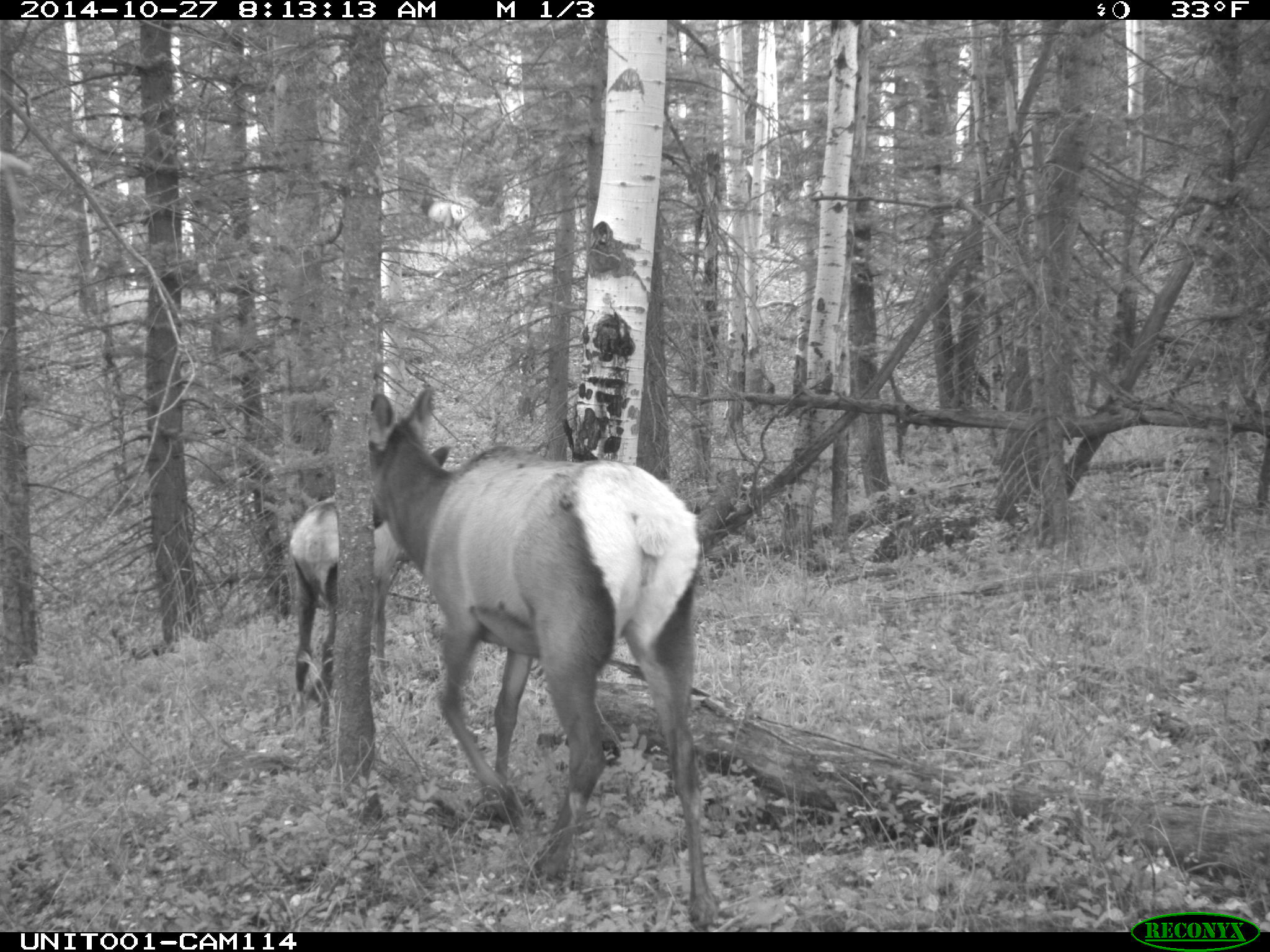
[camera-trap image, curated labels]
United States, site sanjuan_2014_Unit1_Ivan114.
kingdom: Animalia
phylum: Chordata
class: Mammalia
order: Artiodactyla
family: Cervidae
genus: Cervus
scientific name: Cervus elaphus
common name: red deer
Cervus elaphus (red deer).